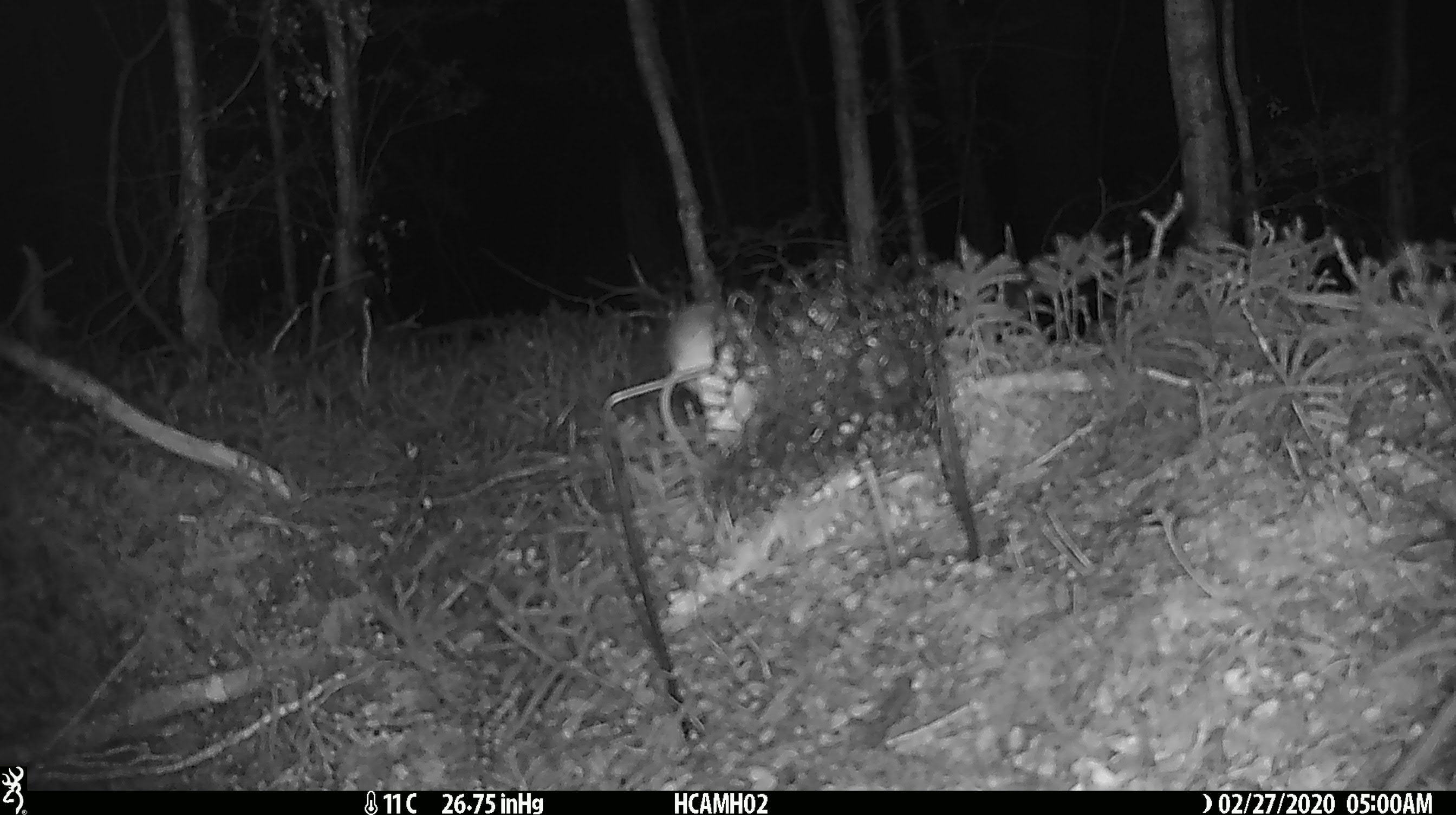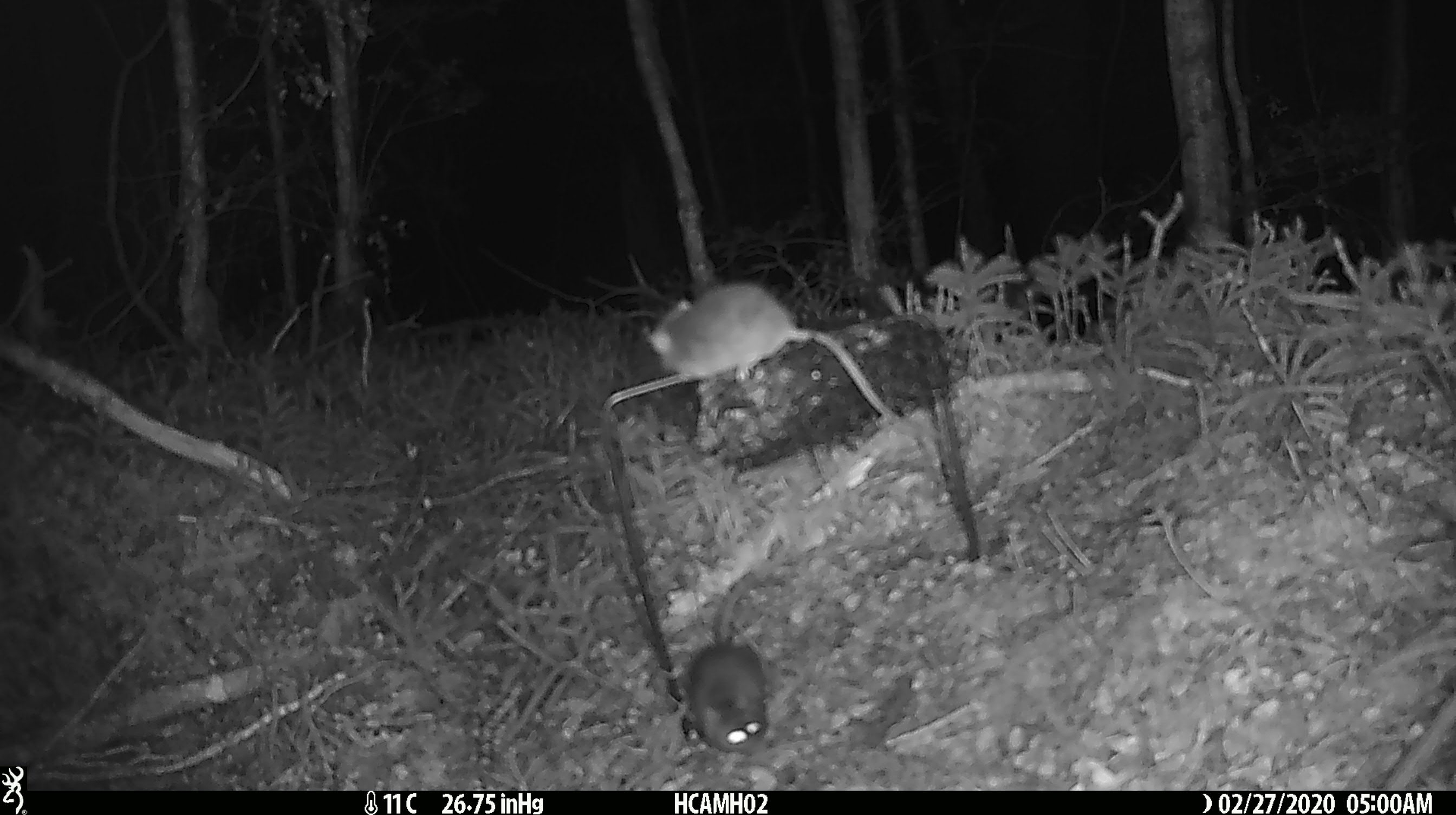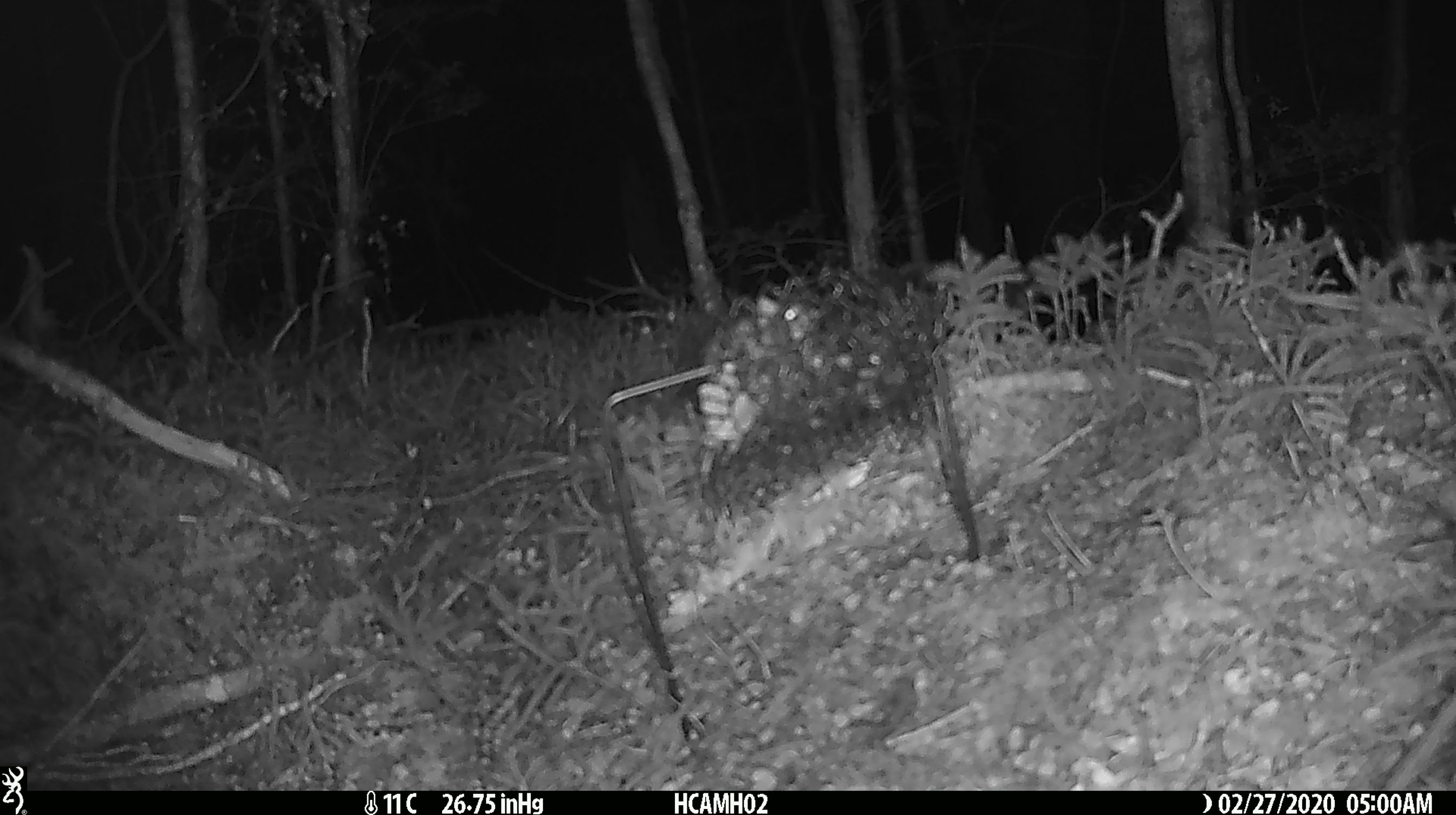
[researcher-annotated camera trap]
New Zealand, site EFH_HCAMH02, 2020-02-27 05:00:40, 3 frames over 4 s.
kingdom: Animalia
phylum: Chordata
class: Mammalia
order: Rodentia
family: Muridae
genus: Mus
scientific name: Mus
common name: mouse